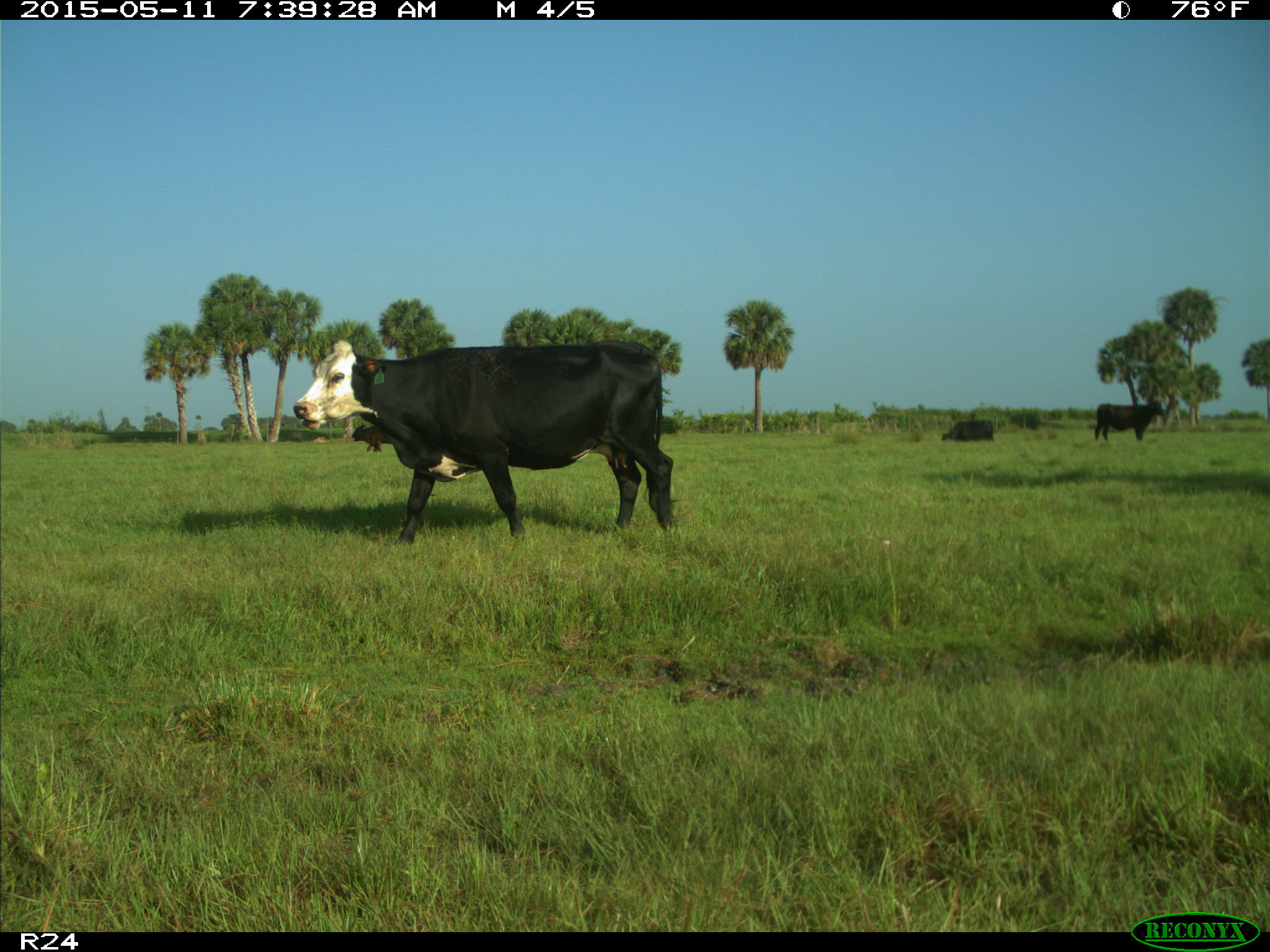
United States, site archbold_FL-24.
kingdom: Animalia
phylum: Chordata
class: Mammalia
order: Artiodactyla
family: Bovidae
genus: Bos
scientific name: Bos taurus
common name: domestic cow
Bos taurus (domestic cow).